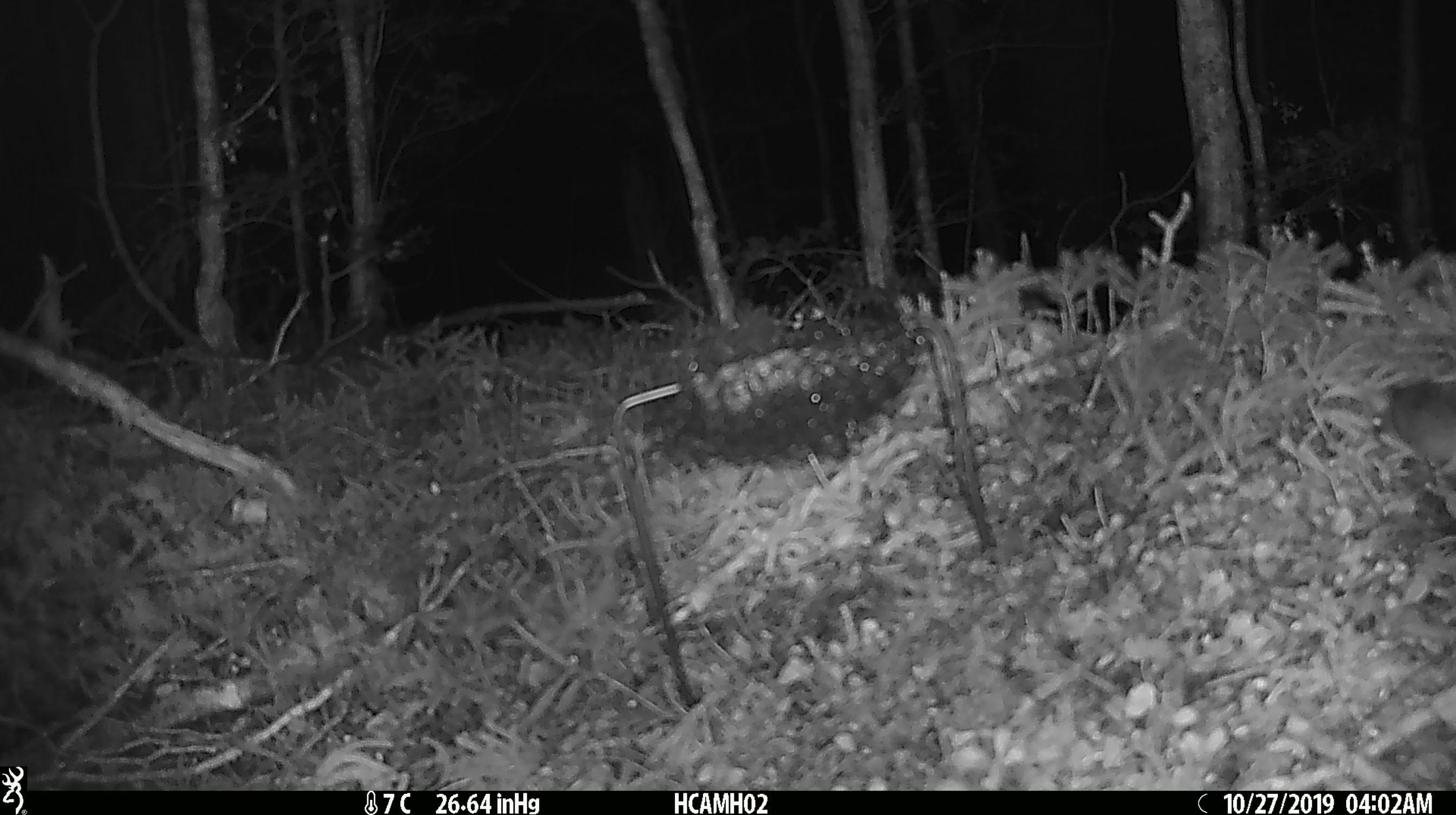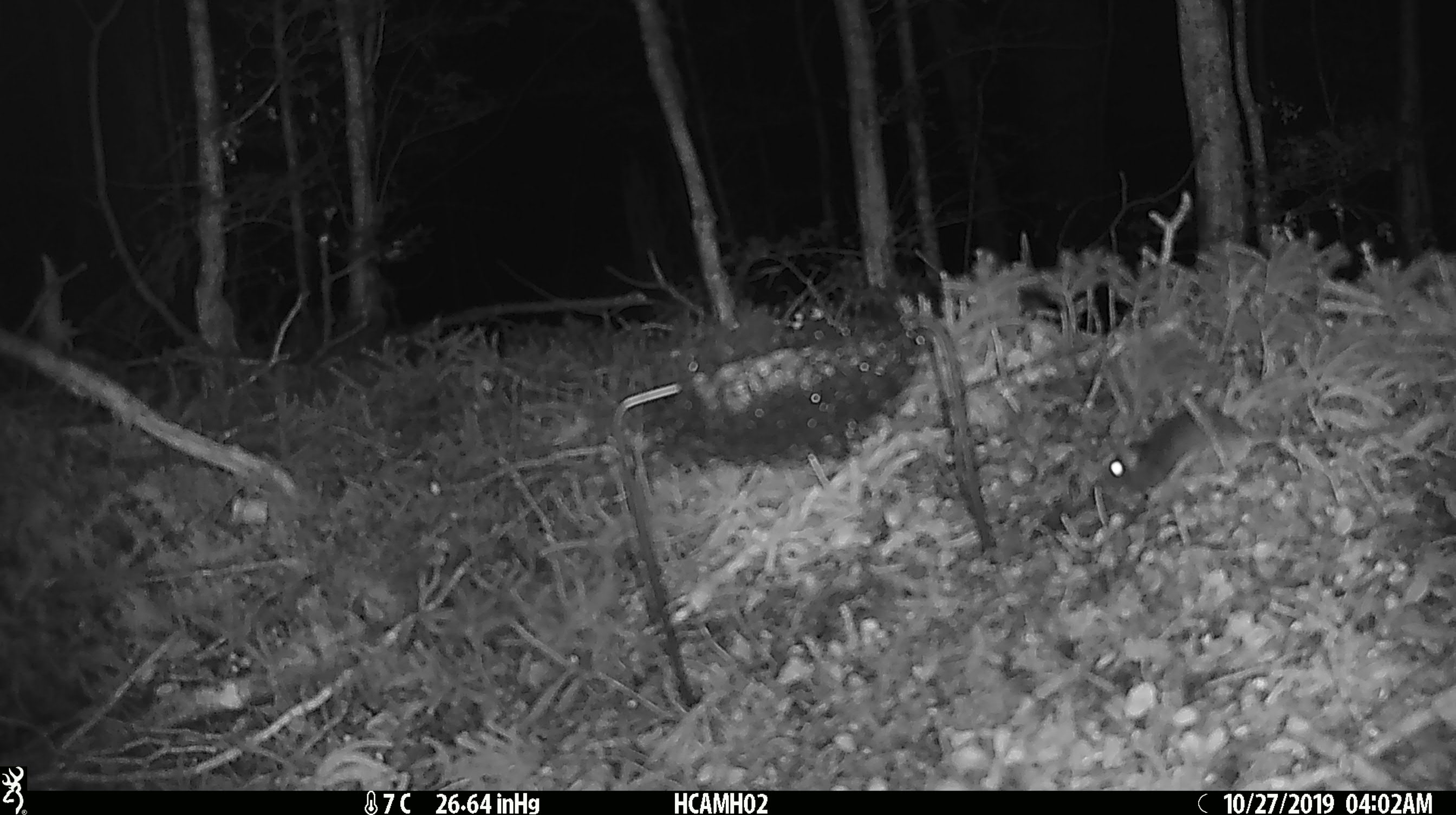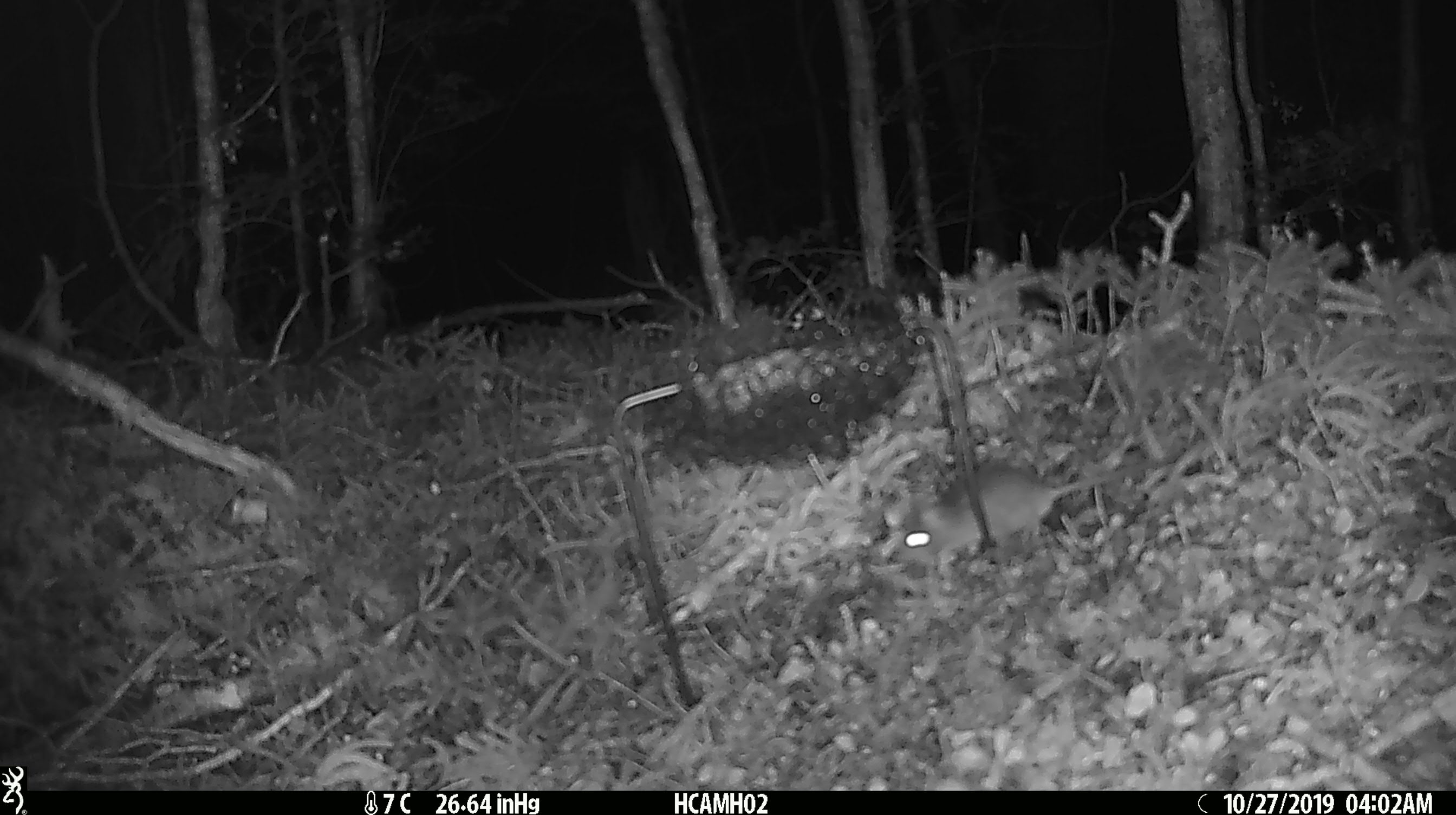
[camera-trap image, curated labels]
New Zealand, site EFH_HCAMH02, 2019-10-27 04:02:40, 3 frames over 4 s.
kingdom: Animalia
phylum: Chordata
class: Mammalia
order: Rodentia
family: Muridae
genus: Mus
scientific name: Mus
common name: mouse